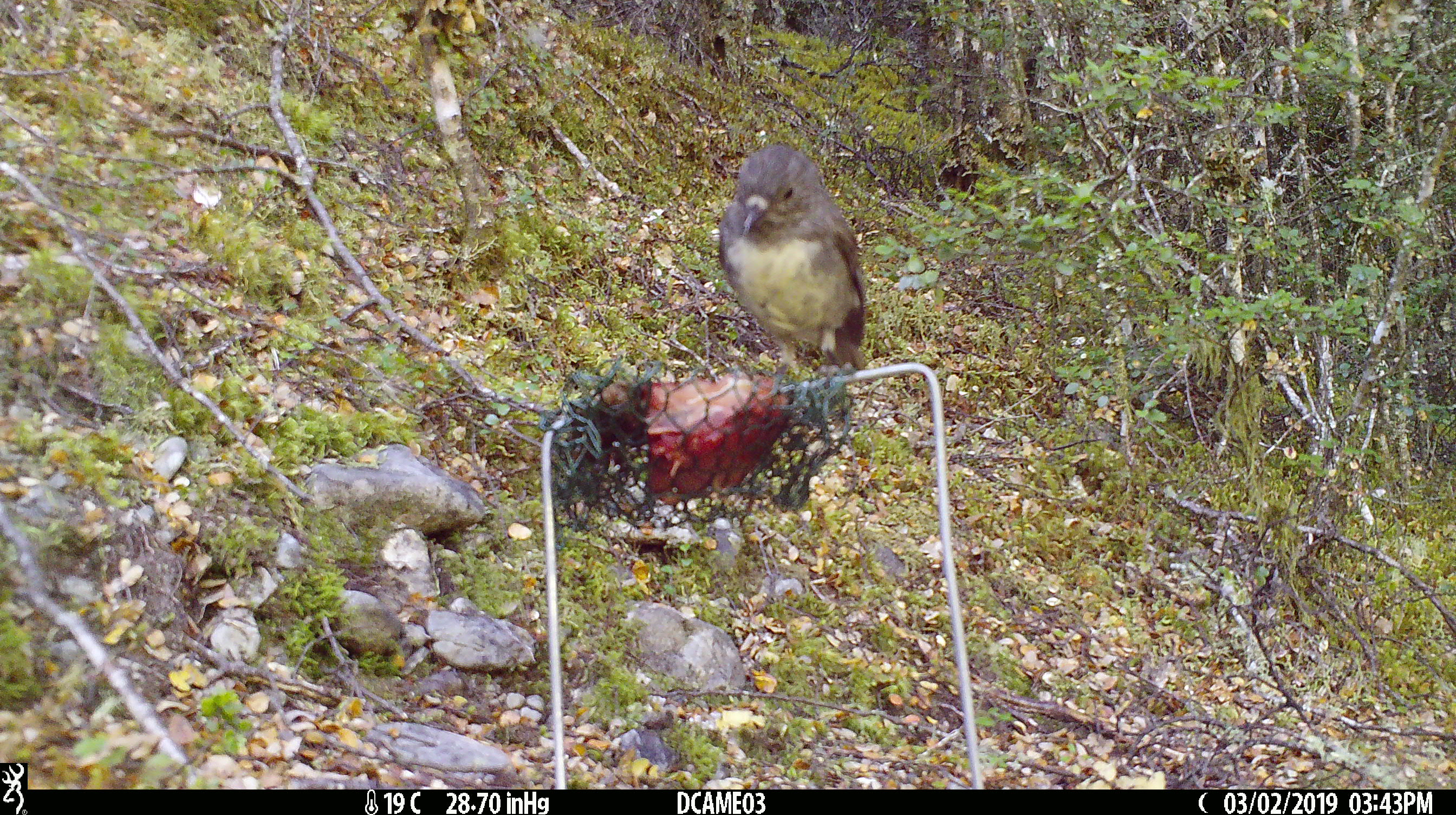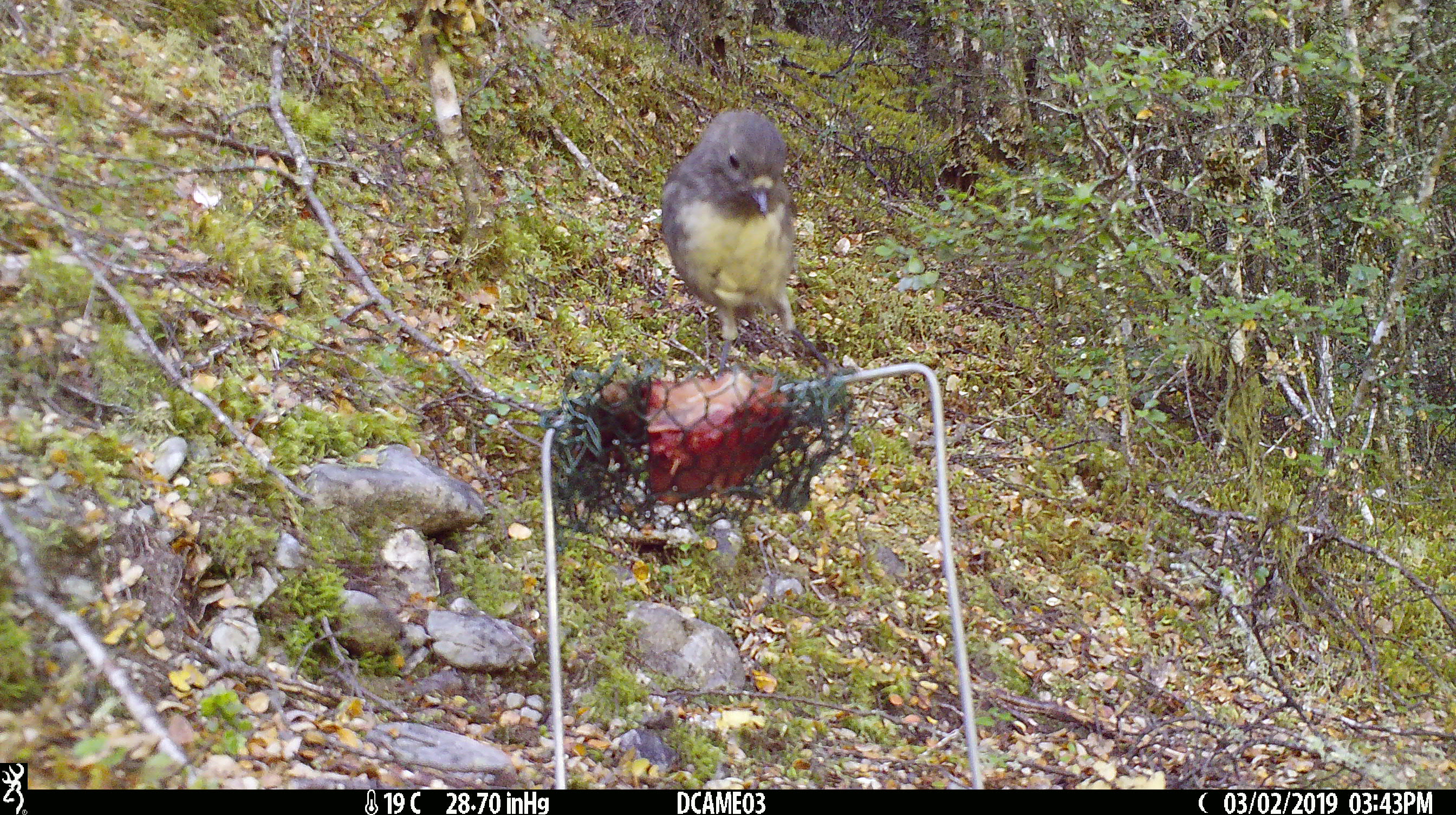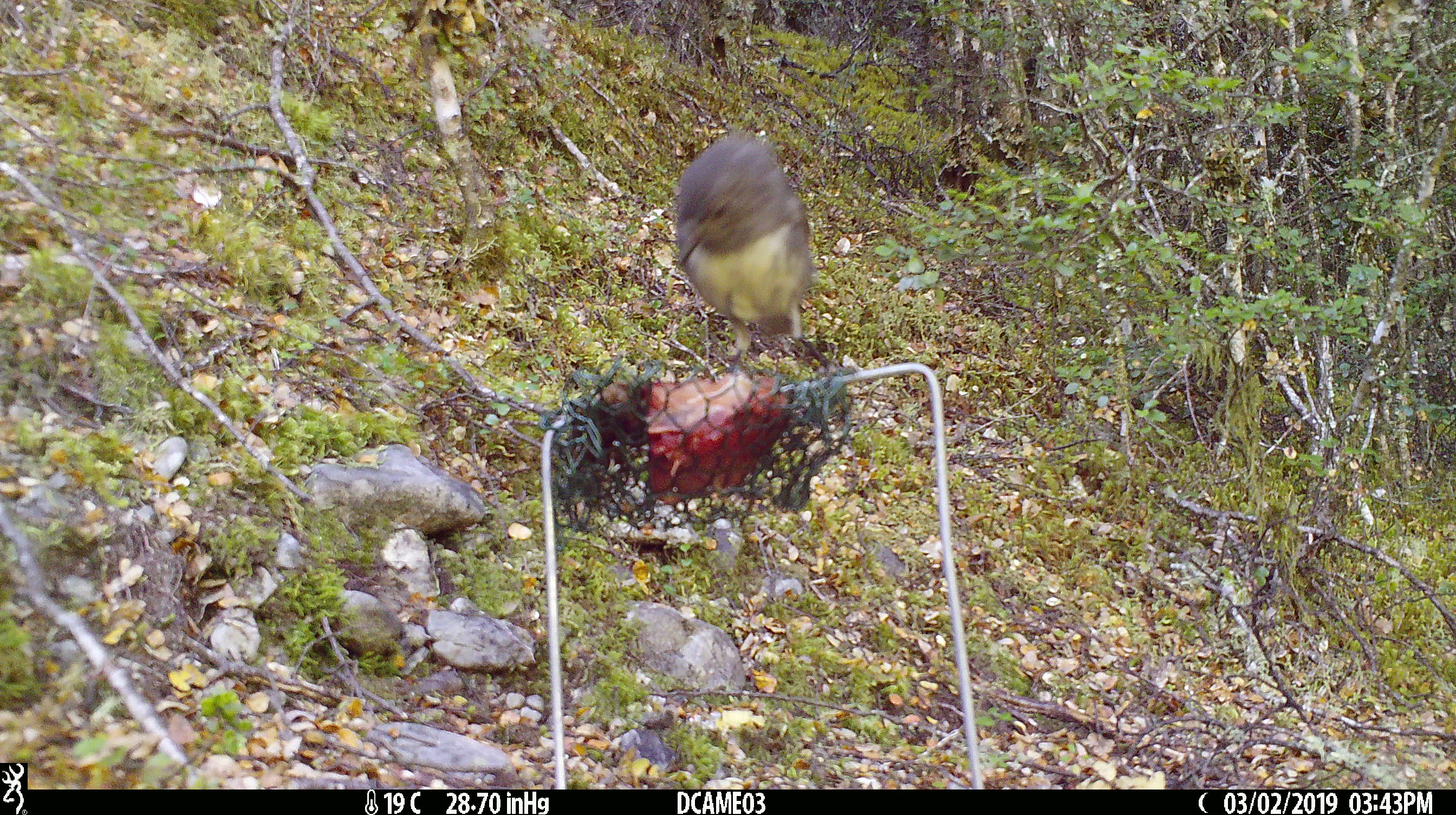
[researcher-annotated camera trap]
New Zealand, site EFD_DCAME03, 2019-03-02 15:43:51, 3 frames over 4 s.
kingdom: Animalia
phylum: Chordata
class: Aves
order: Passeriformes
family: Petroicidae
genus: Petroica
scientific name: Petroica australis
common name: new zealand robin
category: robin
Robin (new zealand robin) (Petroica australis).